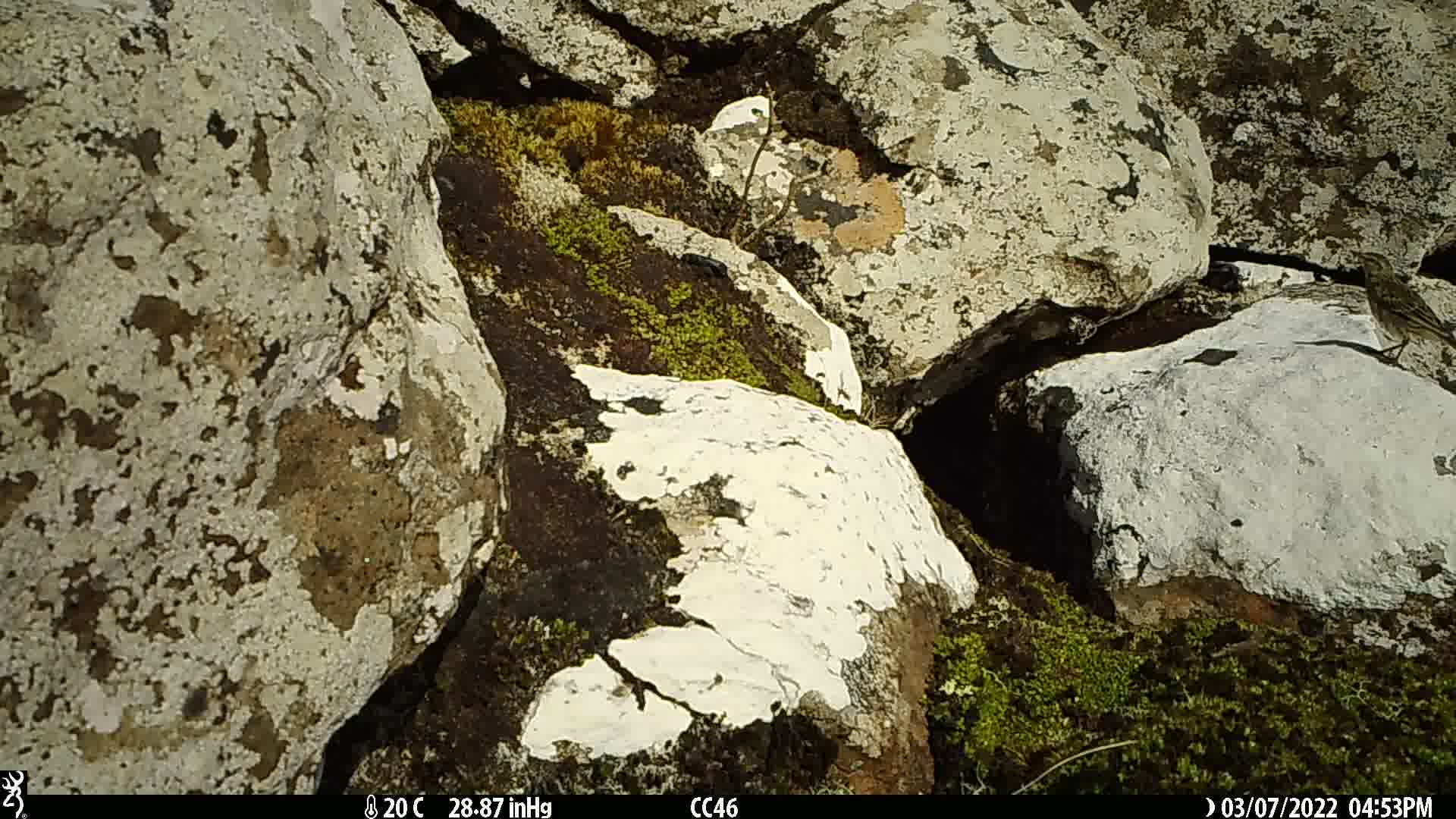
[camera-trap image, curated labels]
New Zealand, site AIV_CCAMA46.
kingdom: Animalia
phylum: Chordata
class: Aves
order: Passeriformes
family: Motacillidae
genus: Anthus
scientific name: Anthus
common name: pipit